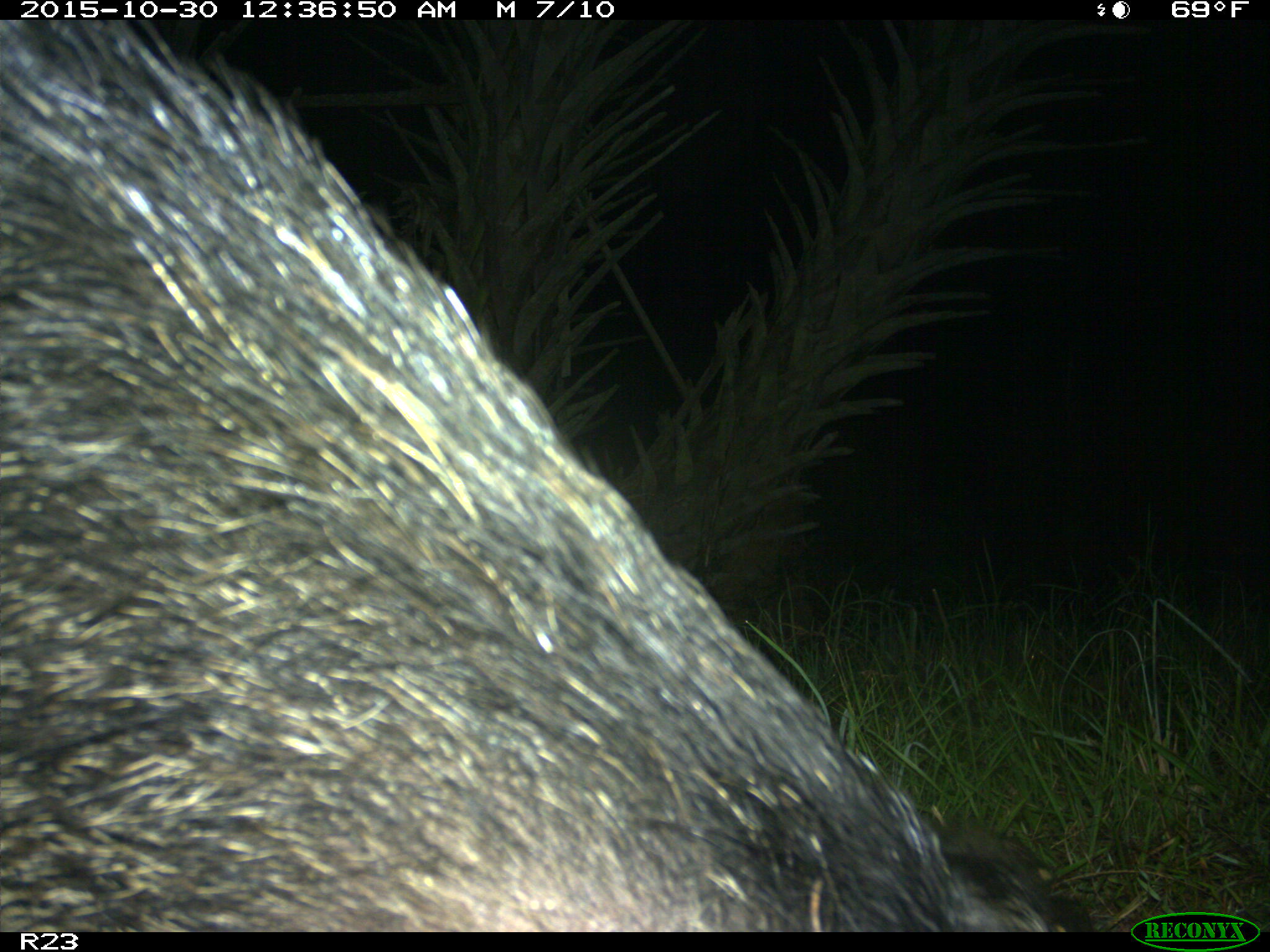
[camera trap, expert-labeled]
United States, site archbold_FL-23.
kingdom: Animalia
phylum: Chordata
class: Mammalia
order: Artiodactyla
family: Suidae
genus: Sus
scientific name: Sus scrofa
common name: wild boar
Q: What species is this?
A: Sus scrofa (wild boar).